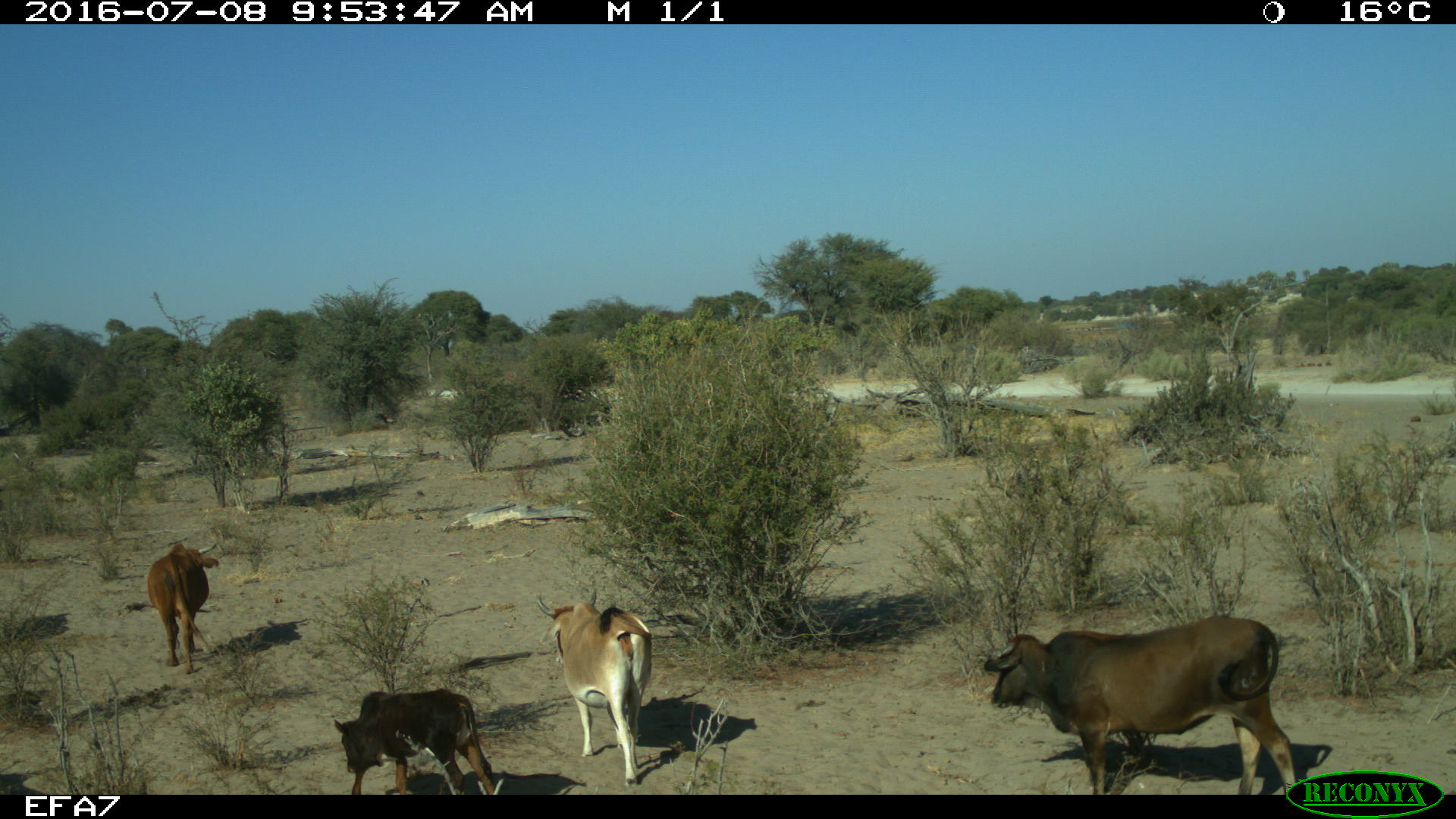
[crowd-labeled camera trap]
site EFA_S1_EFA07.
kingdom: Animalia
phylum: Chordata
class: Mammalia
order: Artiodactyla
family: Bovidae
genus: Bos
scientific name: Bos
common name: cattle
Cattle (Bos), count 4. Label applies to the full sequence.